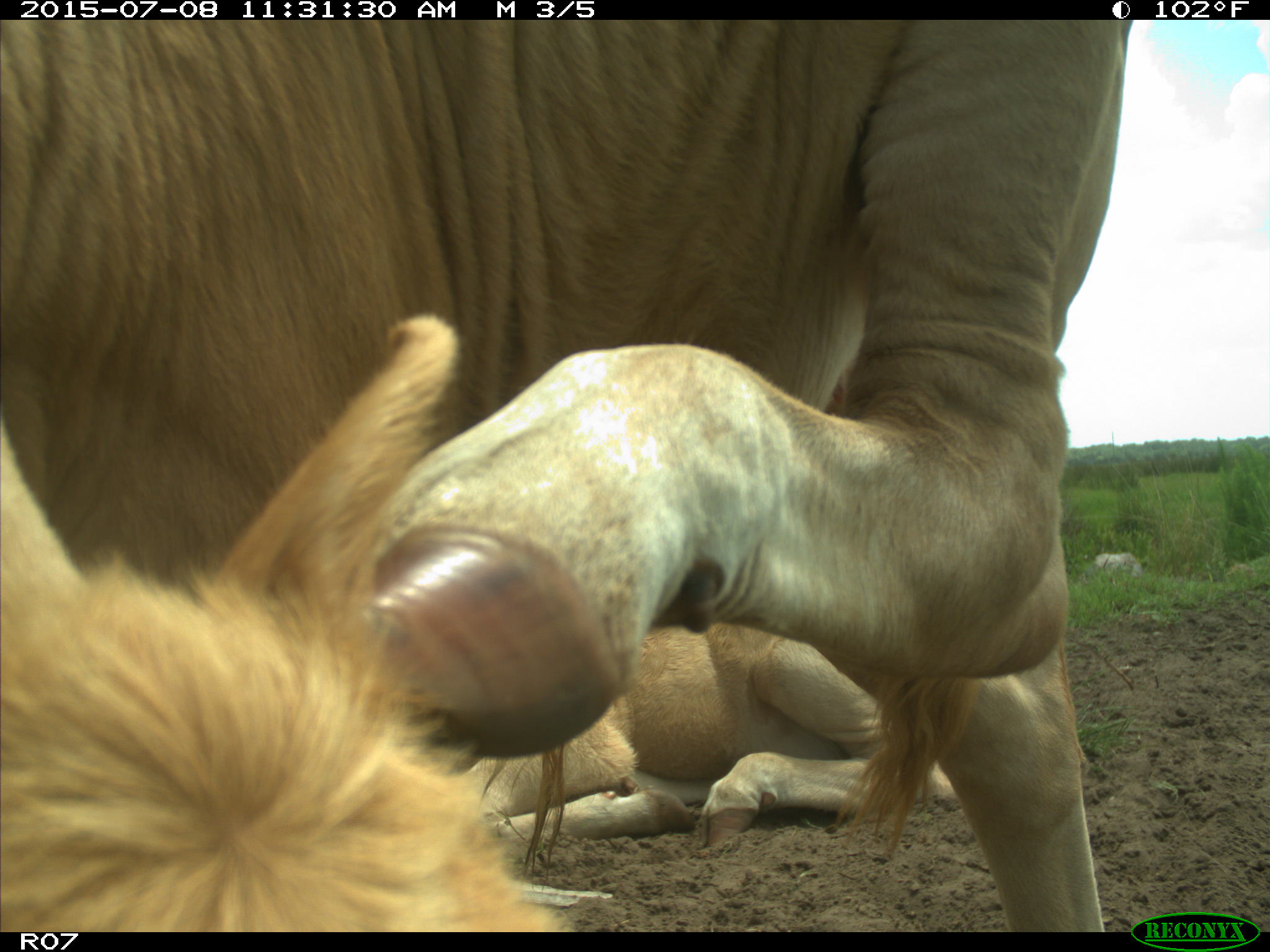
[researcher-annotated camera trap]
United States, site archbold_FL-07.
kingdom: Animalia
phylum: Chordata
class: Mammalia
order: Artiodactyla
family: Bovidae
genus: Bos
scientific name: Bos taurus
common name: domestic cow